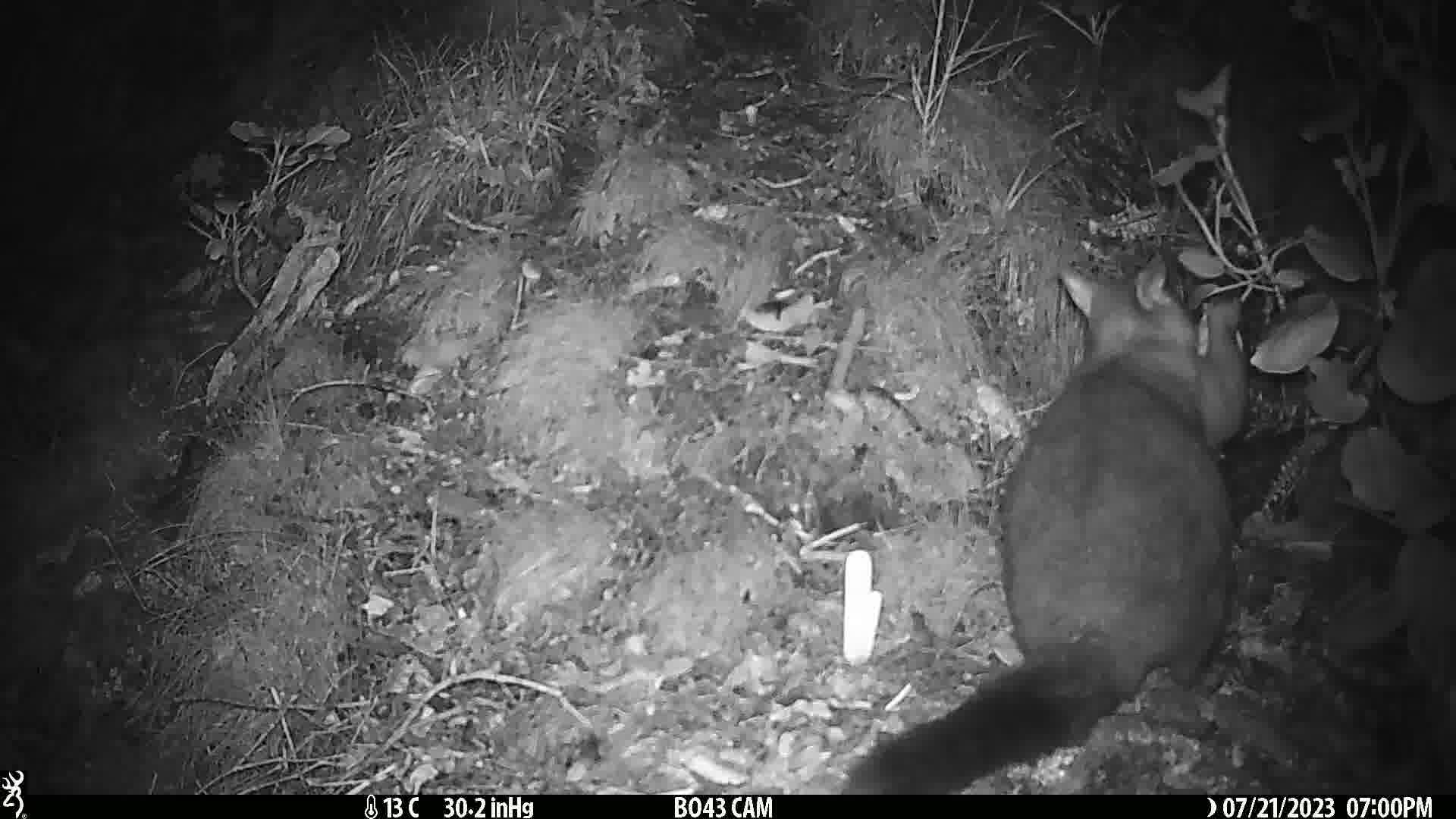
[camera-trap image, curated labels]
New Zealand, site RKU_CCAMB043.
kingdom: Animalia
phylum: Chordata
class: Mammalia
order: Diprotodontia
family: Phalangeridae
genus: Trichosurus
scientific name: Trichosurus vulpecula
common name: common brushtail possum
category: possum